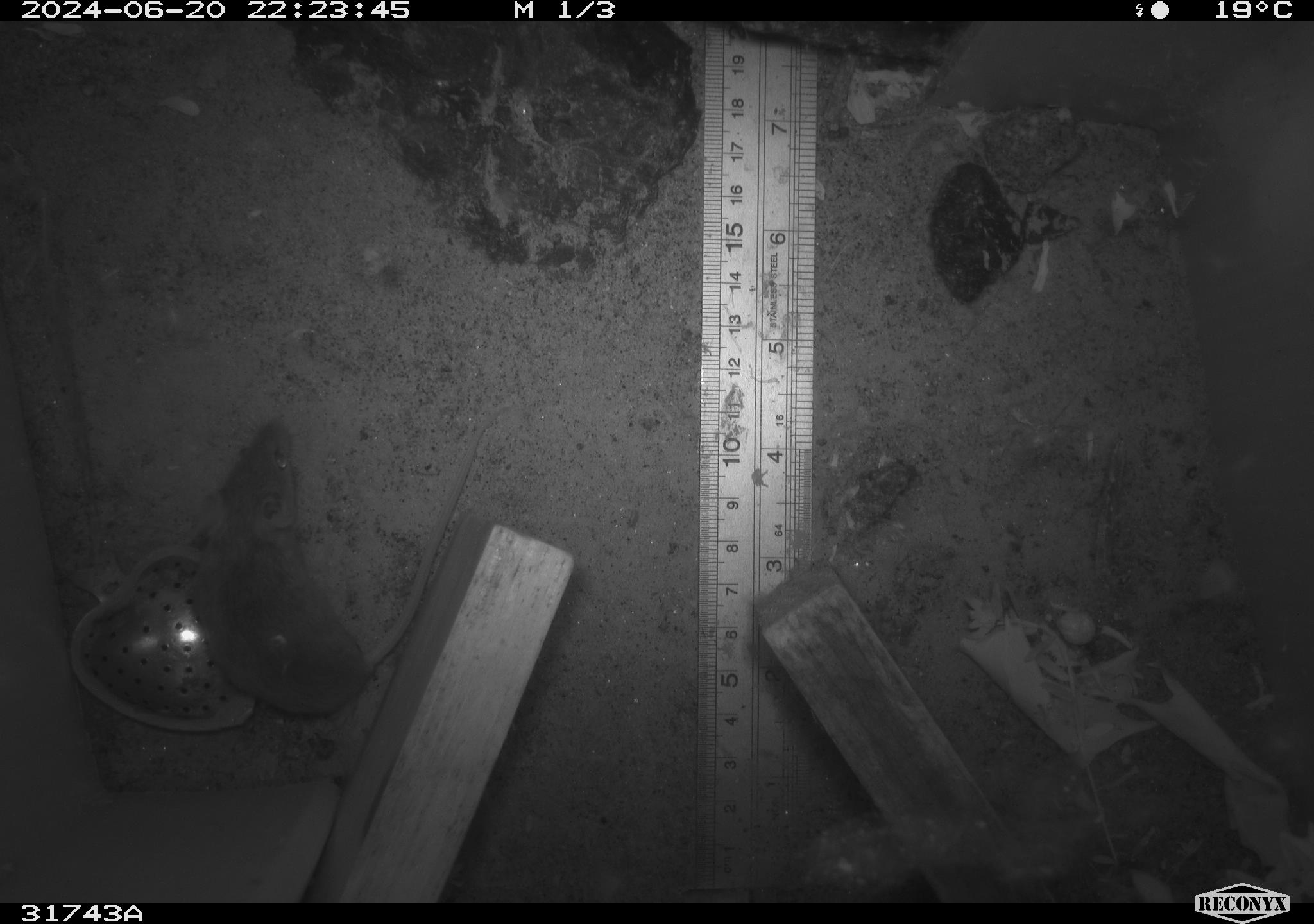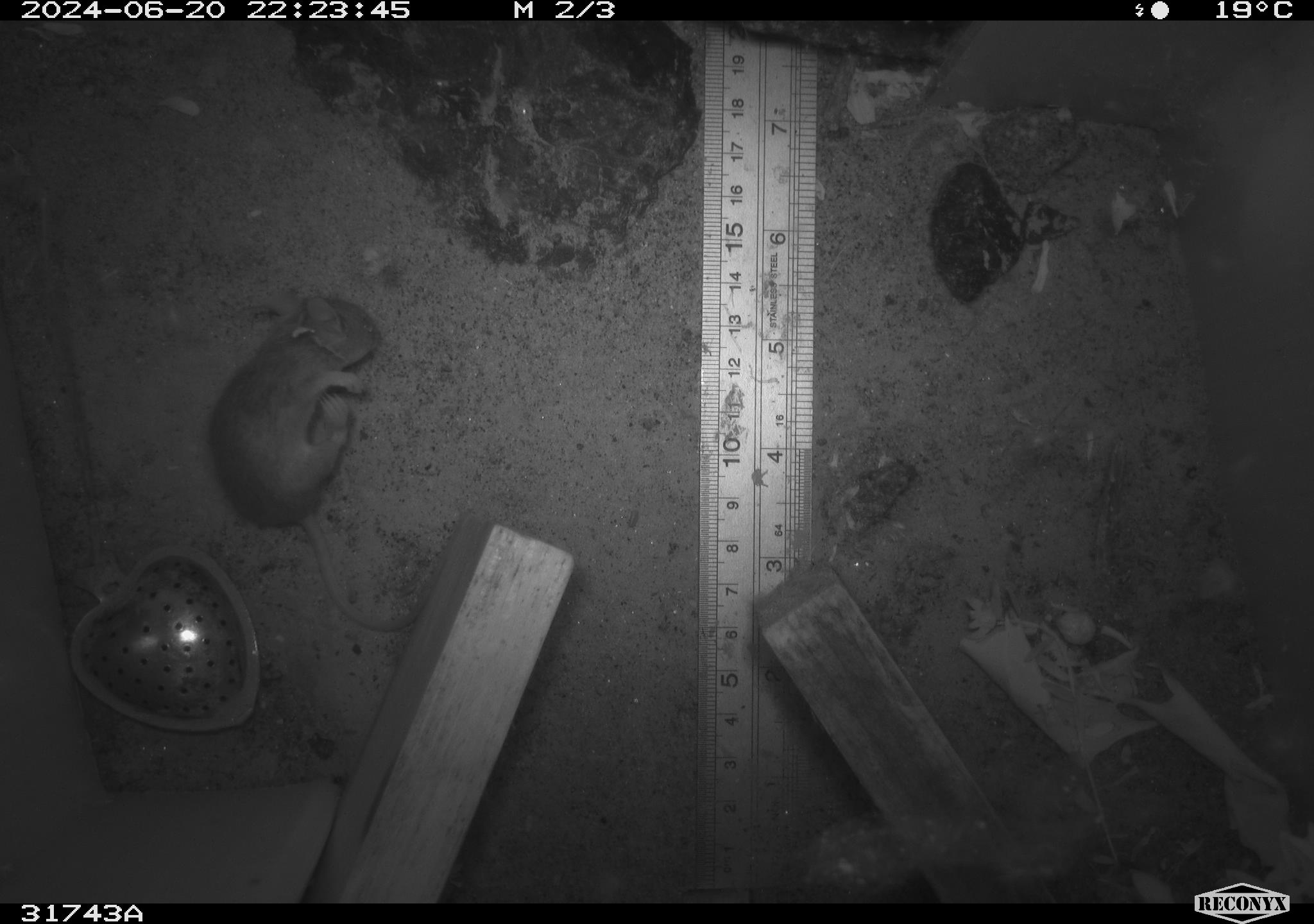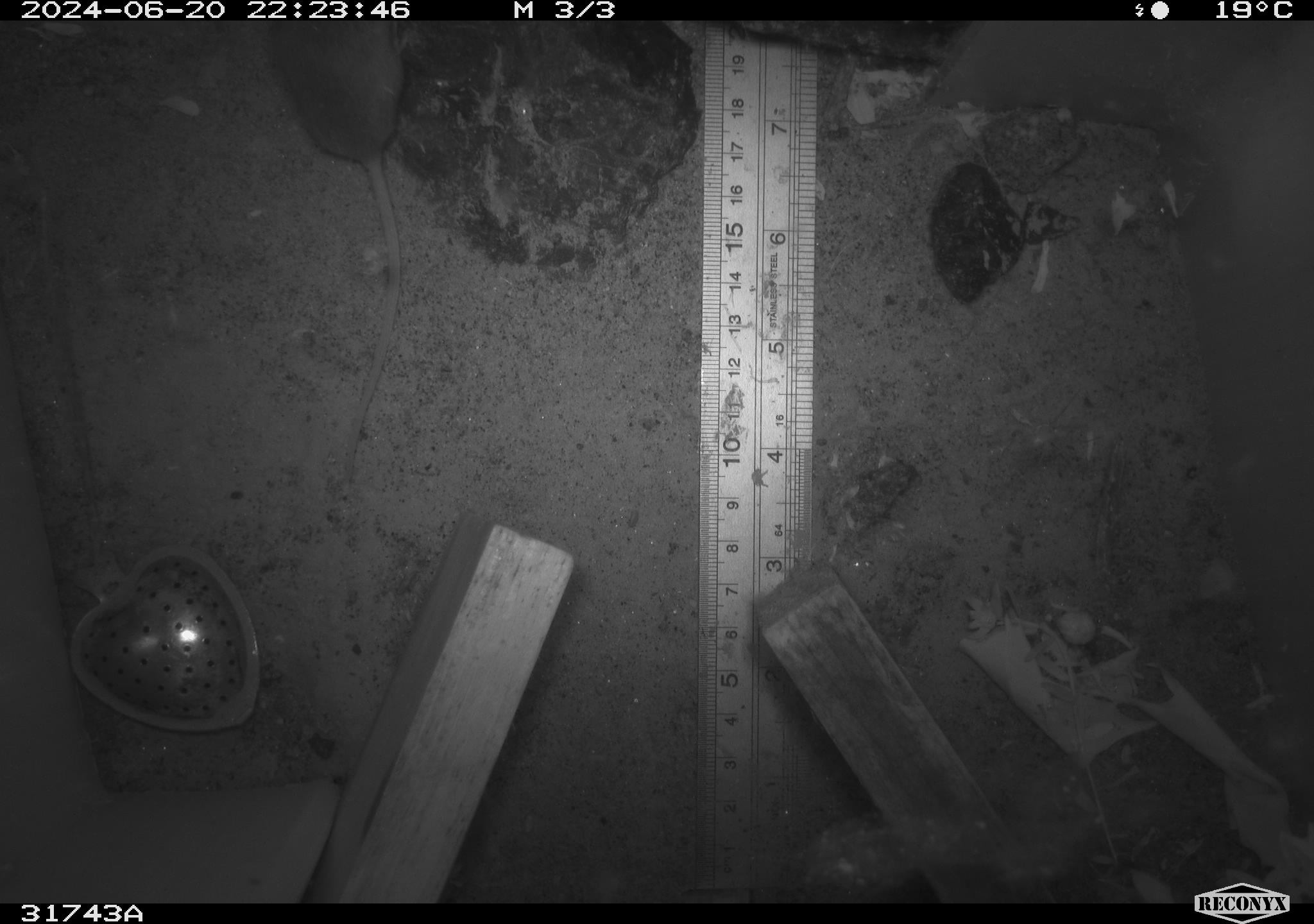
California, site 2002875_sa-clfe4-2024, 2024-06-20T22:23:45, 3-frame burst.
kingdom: Animalia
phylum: Chordata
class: Mammalia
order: Rodentia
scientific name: Rodentia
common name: mouse species